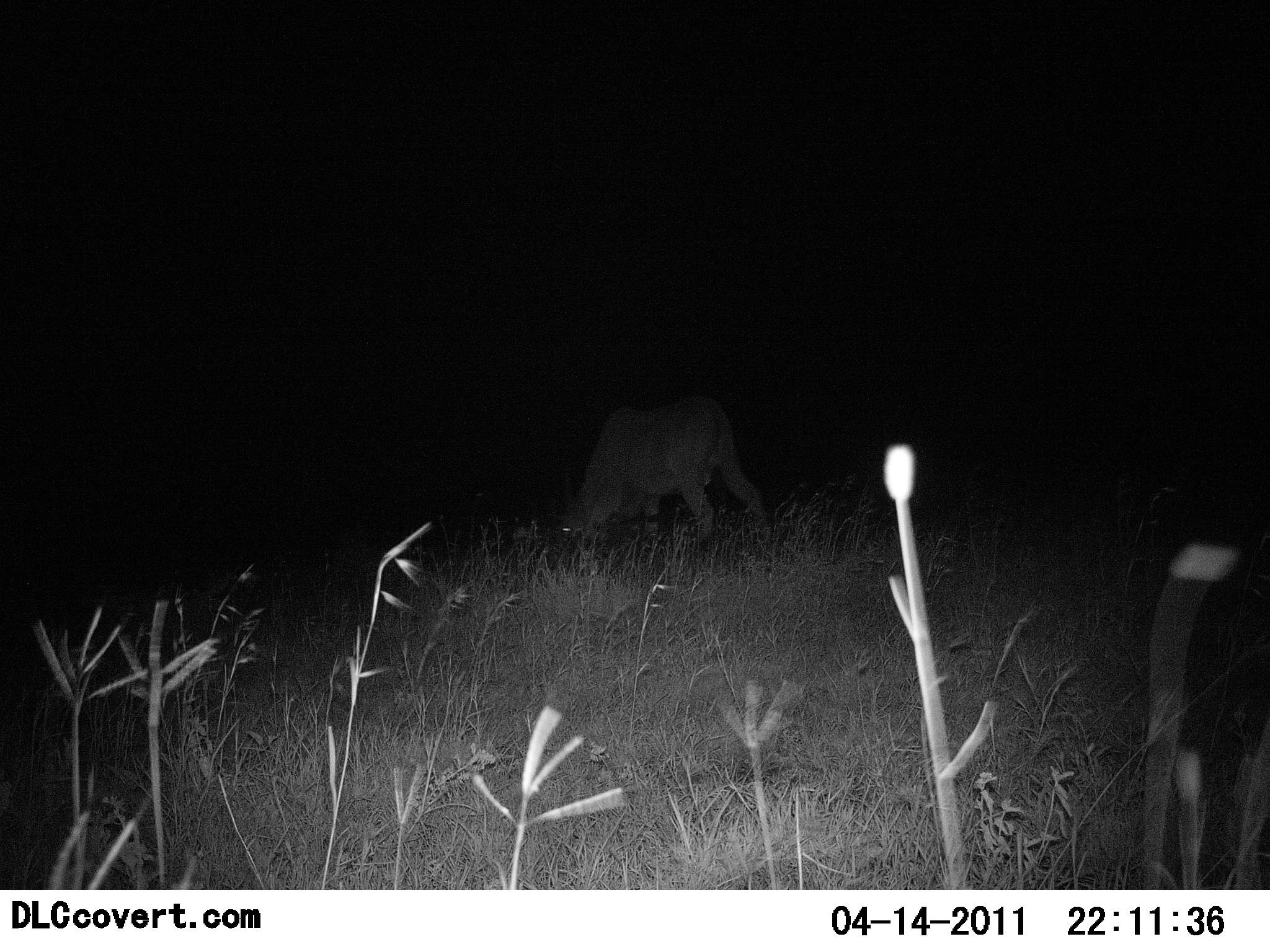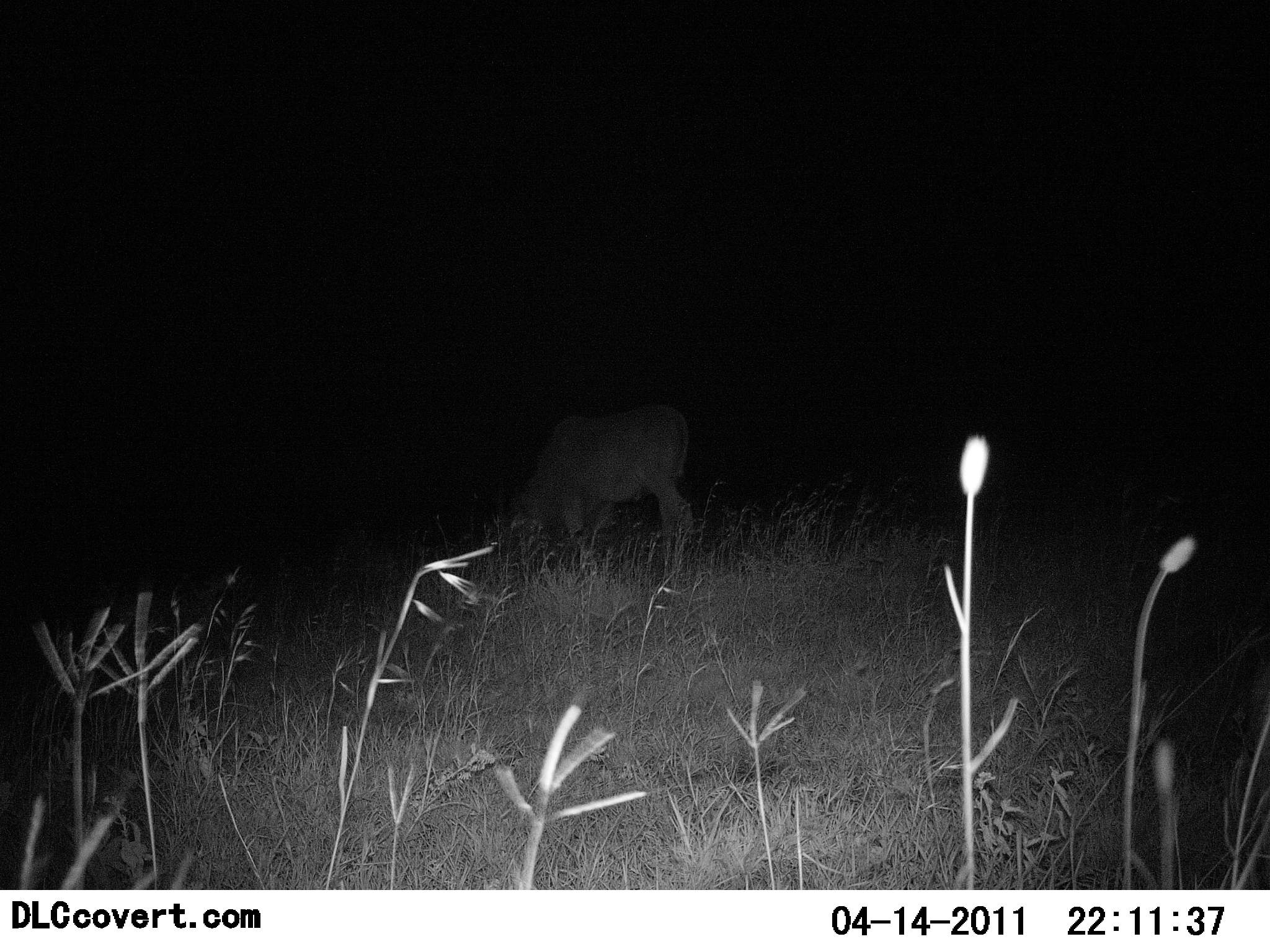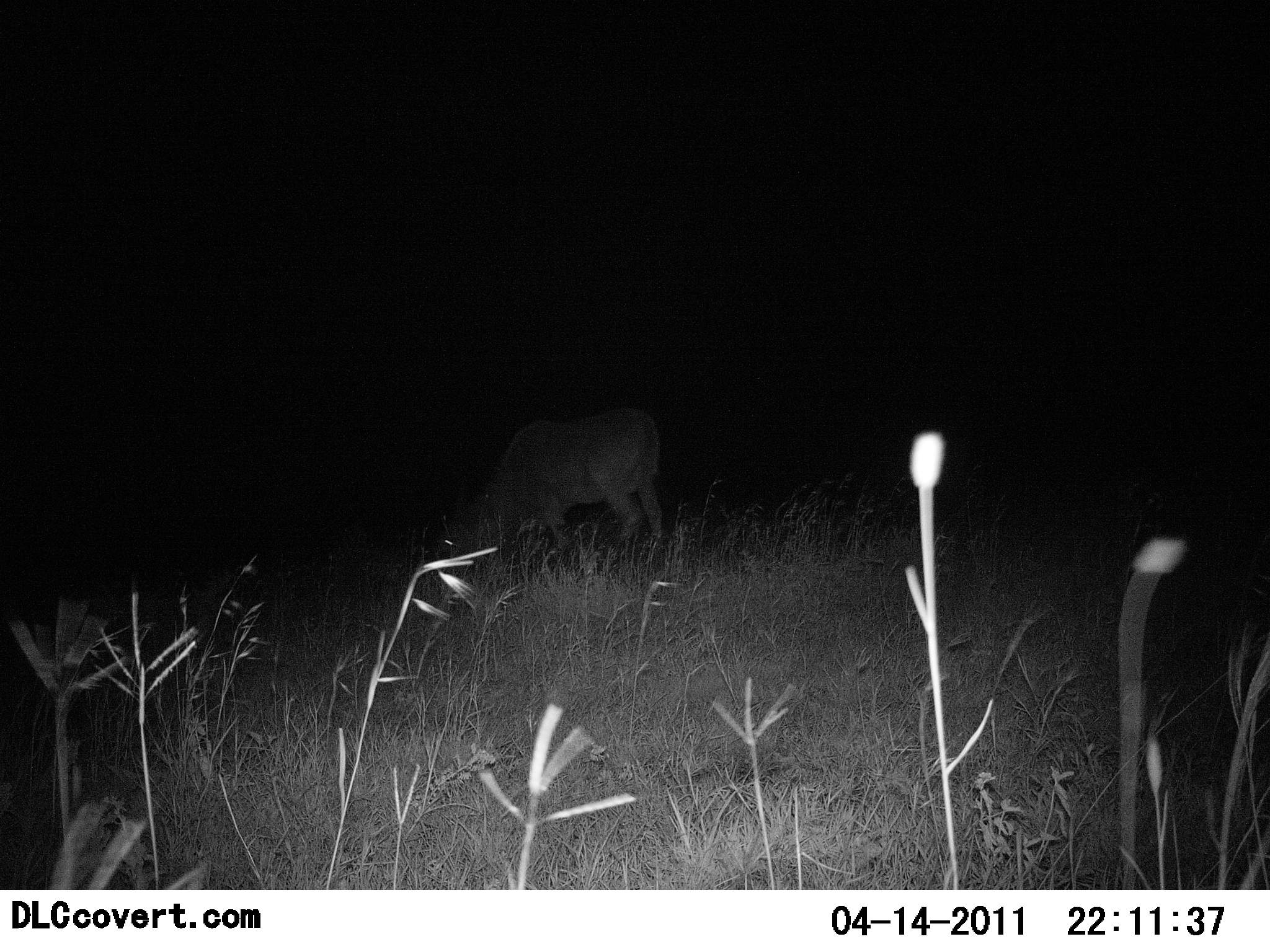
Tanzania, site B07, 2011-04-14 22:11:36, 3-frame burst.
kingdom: Animalia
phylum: Chordata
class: Mammalia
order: Carnivora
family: Hyaenidae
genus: Crocuta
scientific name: Crocuta crocuta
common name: spotted hyena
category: hyenaspotted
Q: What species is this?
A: Hyenaspotted (spotted hyena) (Crocuta crocuta).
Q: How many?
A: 1.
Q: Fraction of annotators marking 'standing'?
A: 60%.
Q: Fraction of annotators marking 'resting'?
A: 0%.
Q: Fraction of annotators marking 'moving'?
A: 40%.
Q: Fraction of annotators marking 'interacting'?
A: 0%.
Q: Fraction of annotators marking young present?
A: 0%.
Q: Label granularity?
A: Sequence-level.